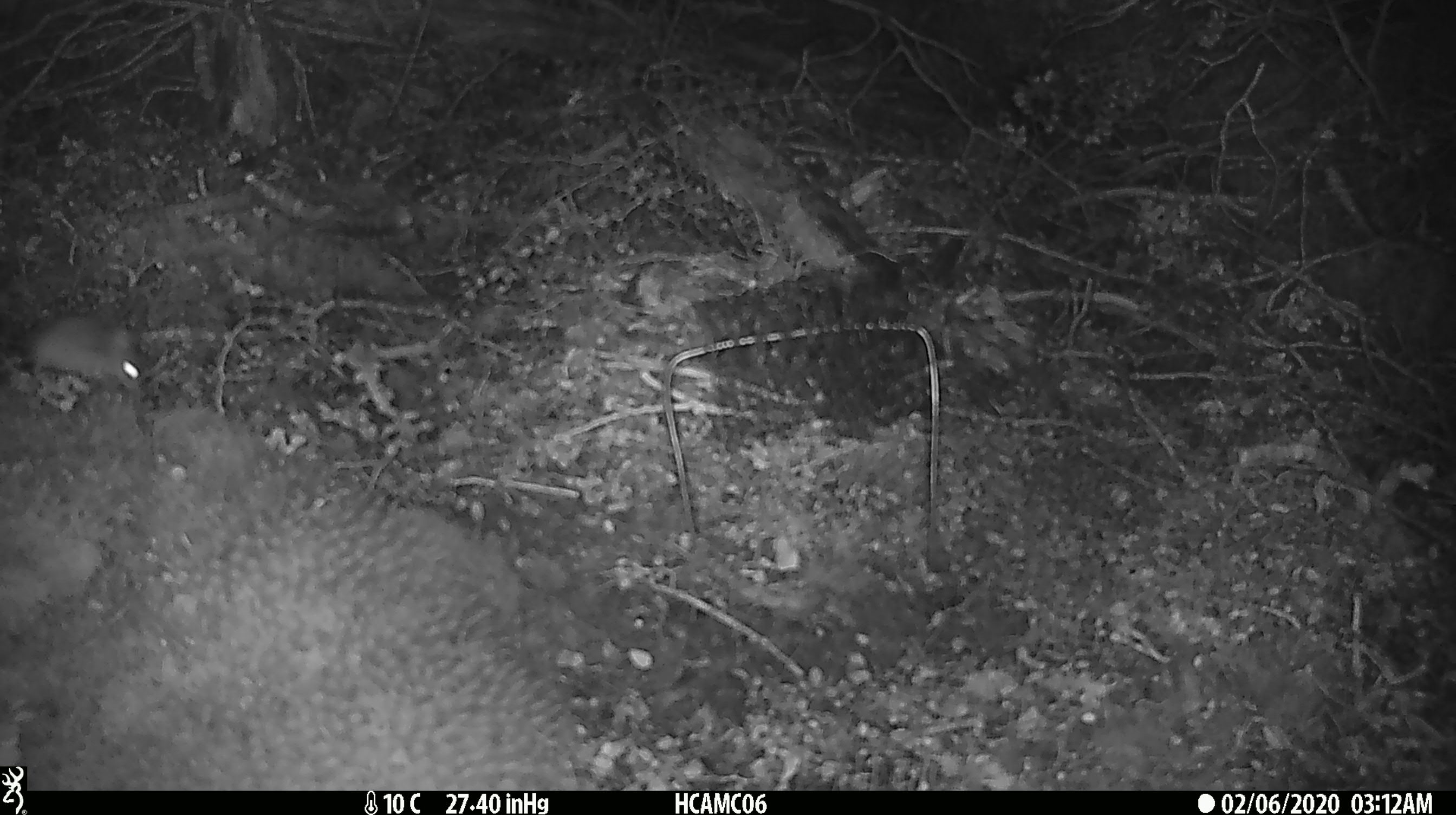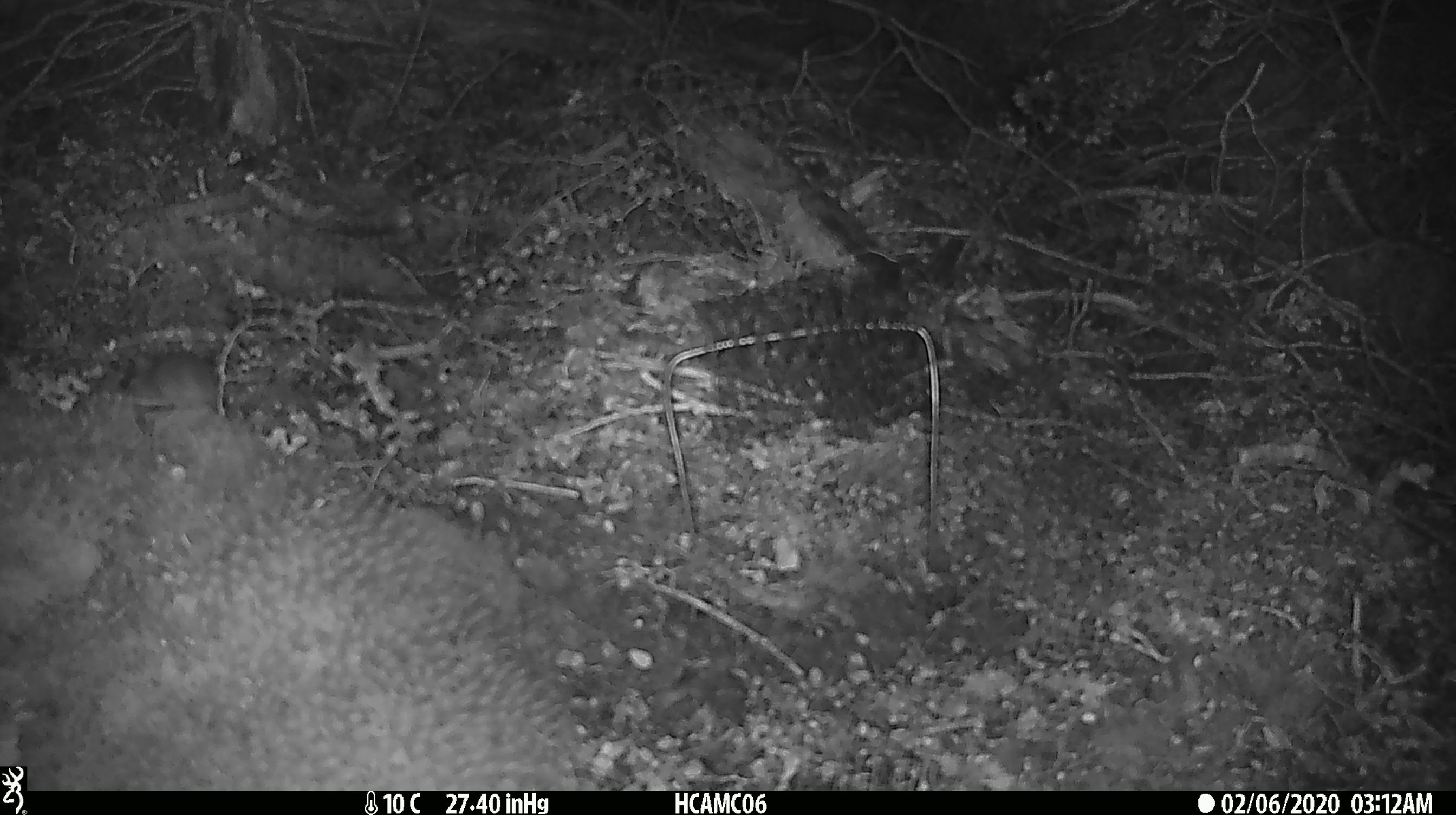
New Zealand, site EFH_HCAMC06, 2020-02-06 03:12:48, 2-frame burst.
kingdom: Animalia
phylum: Chordata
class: Mammalia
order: Rodentia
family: Muridae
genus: Mus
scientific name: Mus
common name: mouse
Mouse (Mus).